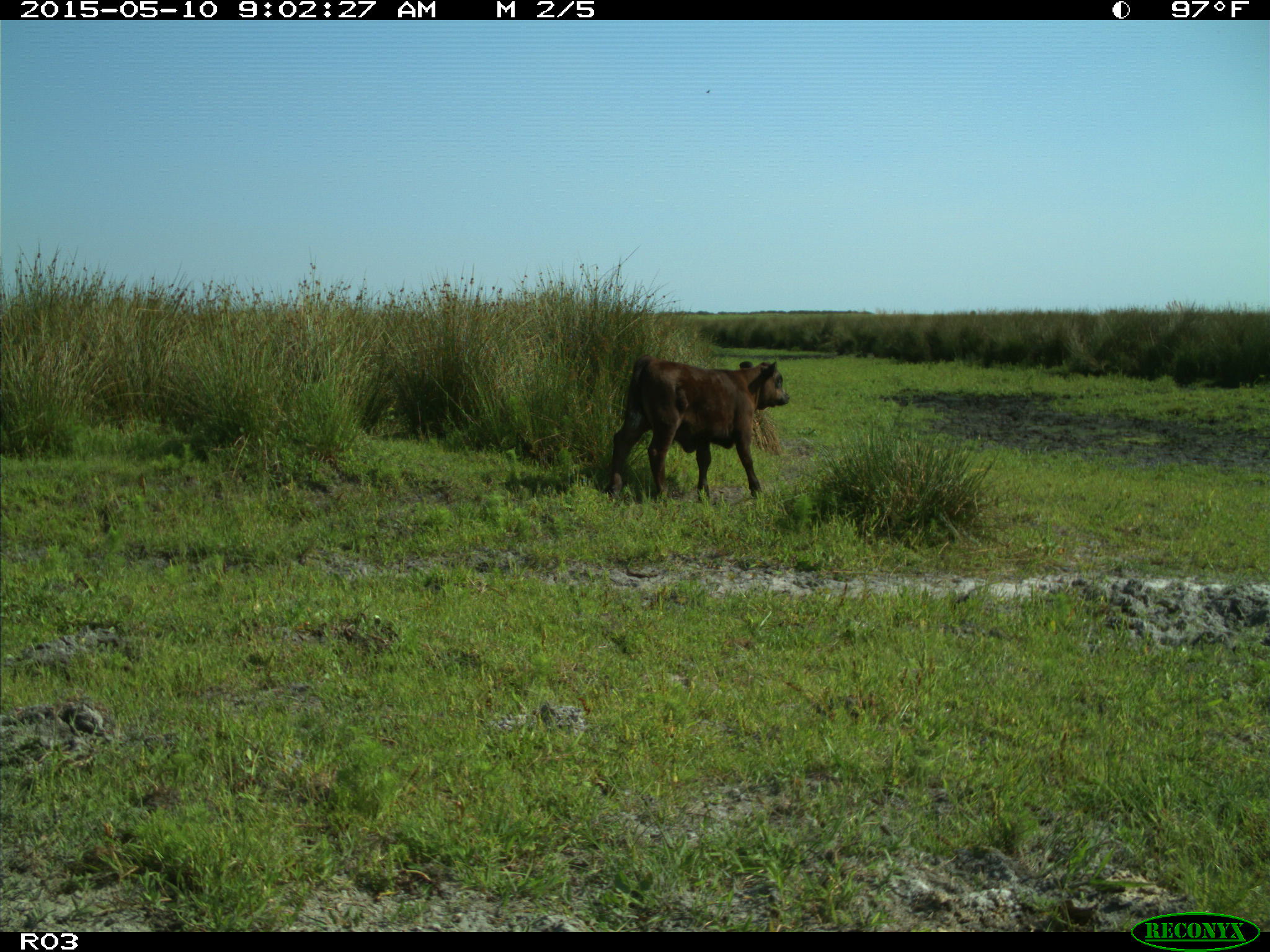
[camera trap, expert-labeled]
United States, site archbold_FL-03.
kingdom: Animalia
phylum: Chordata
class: Mammalia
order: Artiodactyla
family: Bovidae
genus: Bos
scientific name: Bos taurus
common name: domestic cow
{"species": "Bos taurus (domestic cow)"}